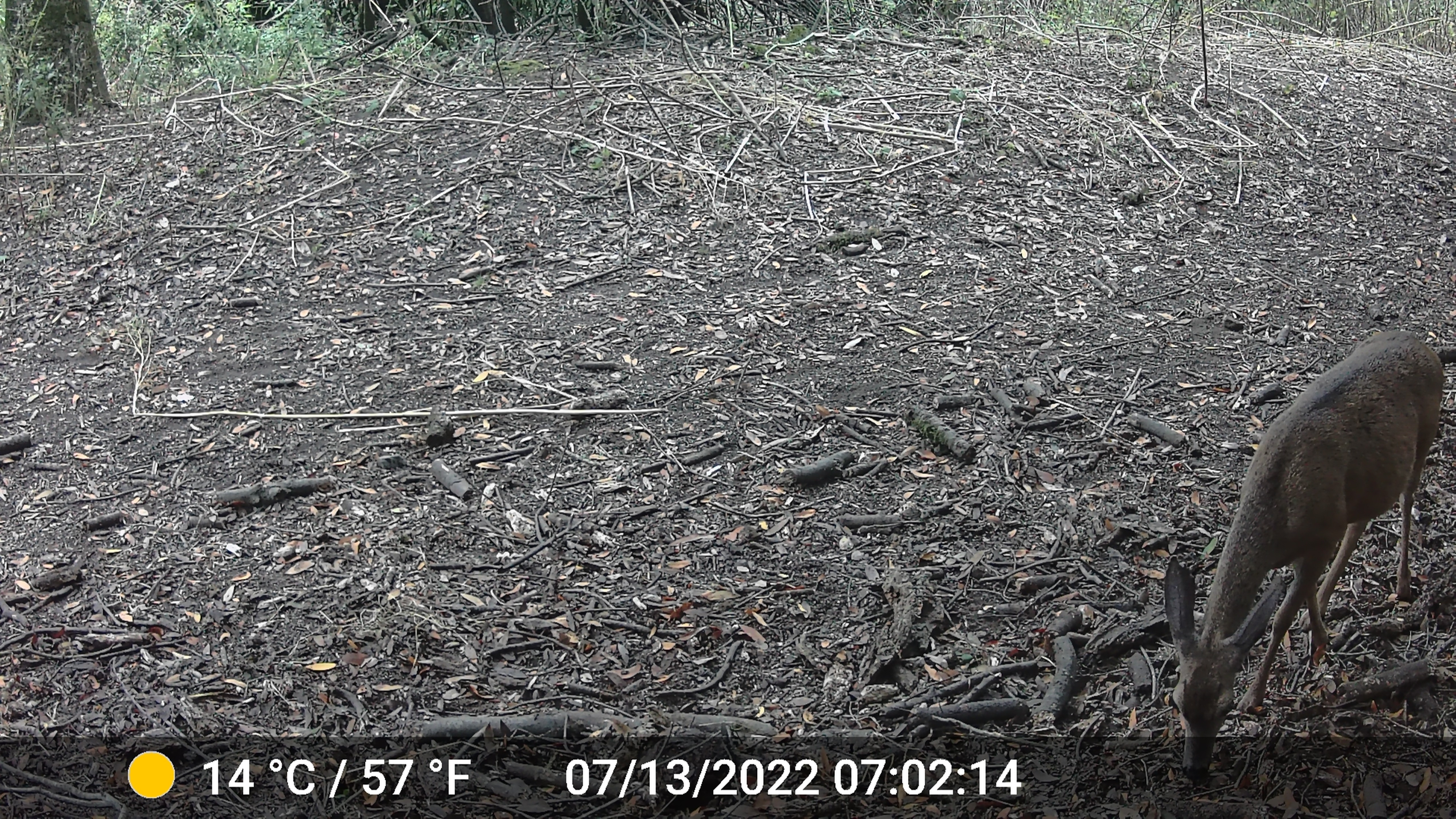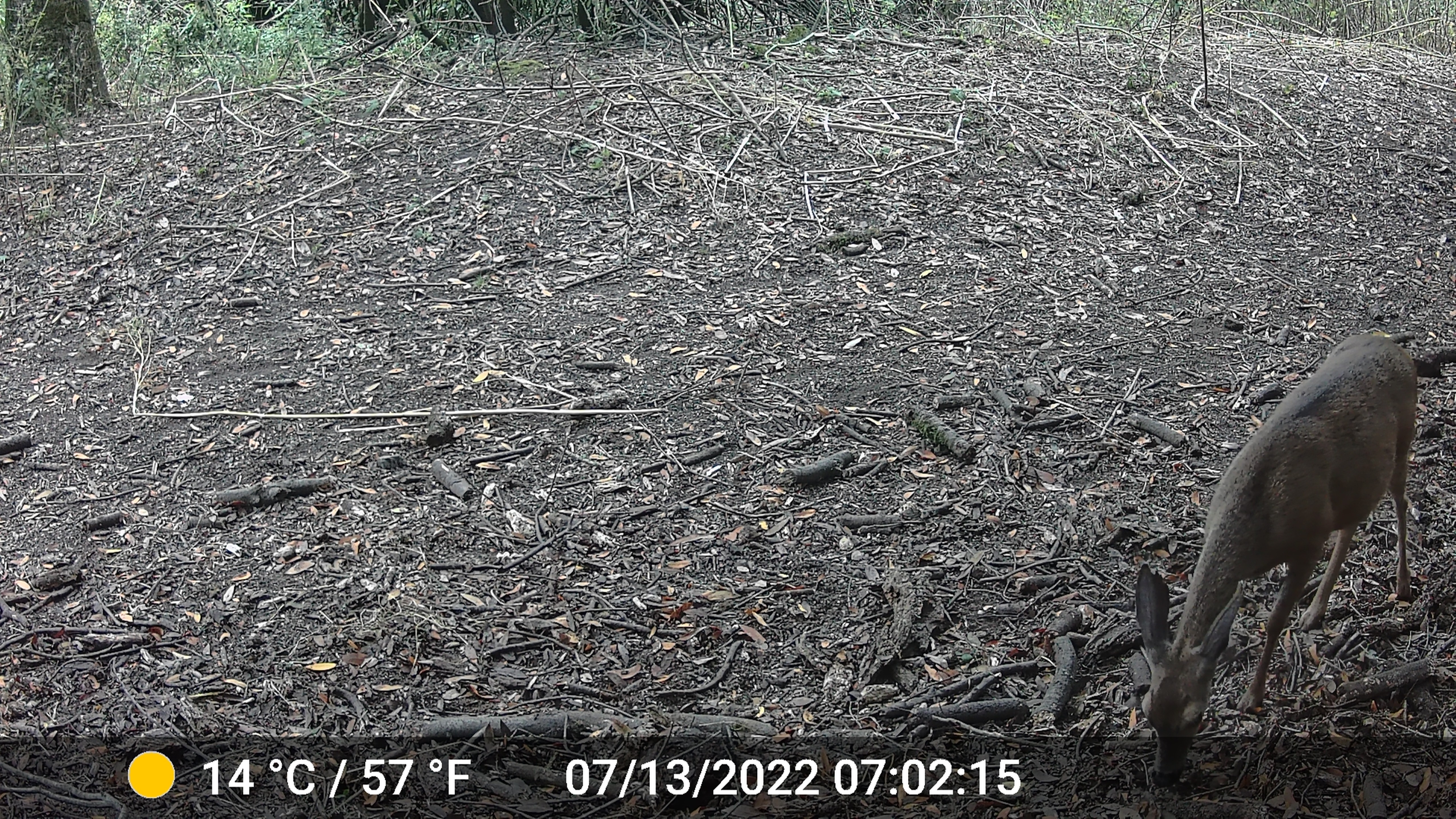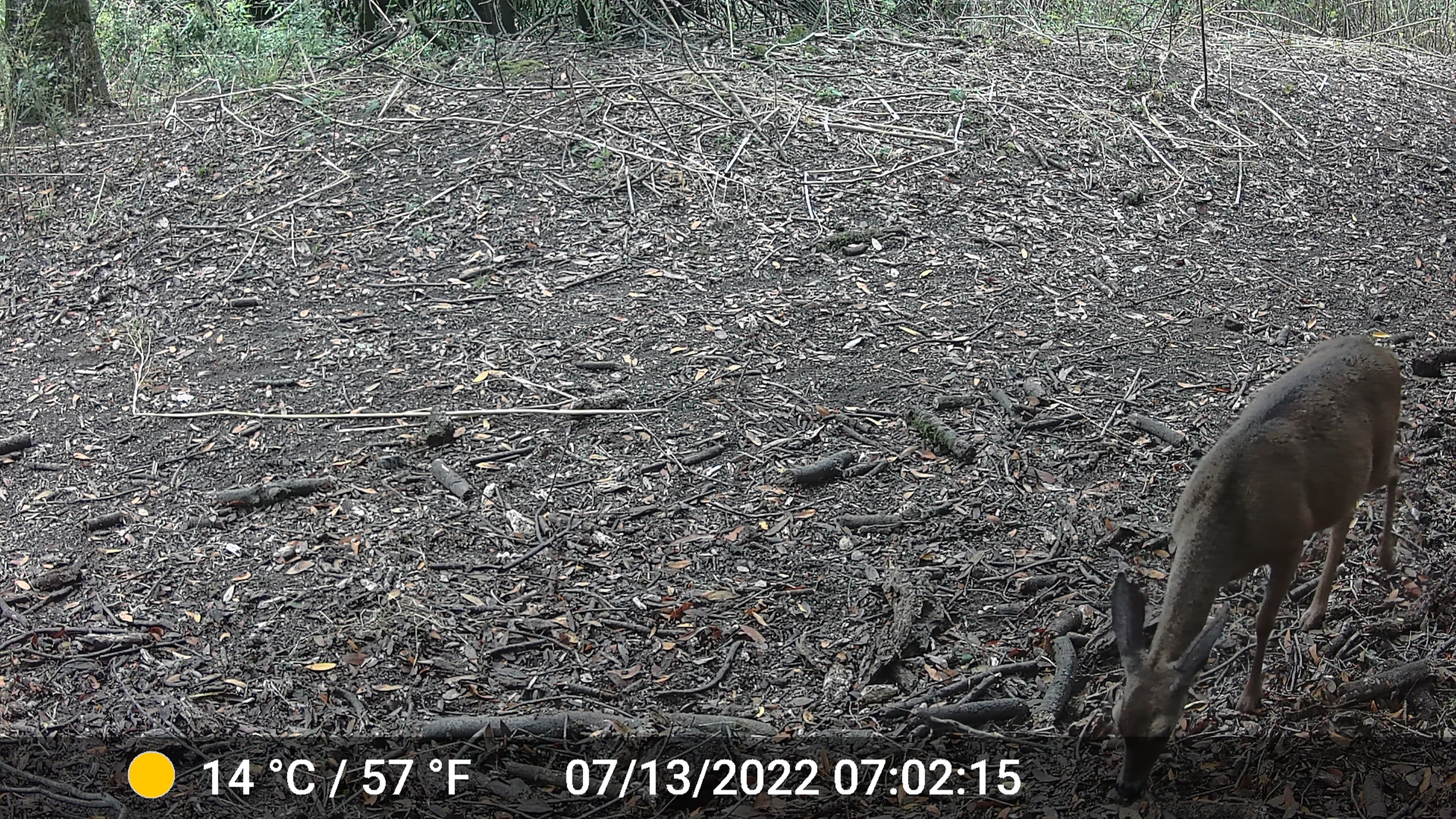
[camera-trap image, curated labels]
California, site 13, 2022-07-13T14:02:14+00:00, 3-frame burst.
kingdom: Animalia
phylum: Chordata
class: Mammalia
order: Artiodactyla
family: Cervidae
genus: Odocoileus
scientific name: Odocoileus hemionus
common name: mule deer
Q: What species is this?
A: Mule deer (Odocoileus hemionus).